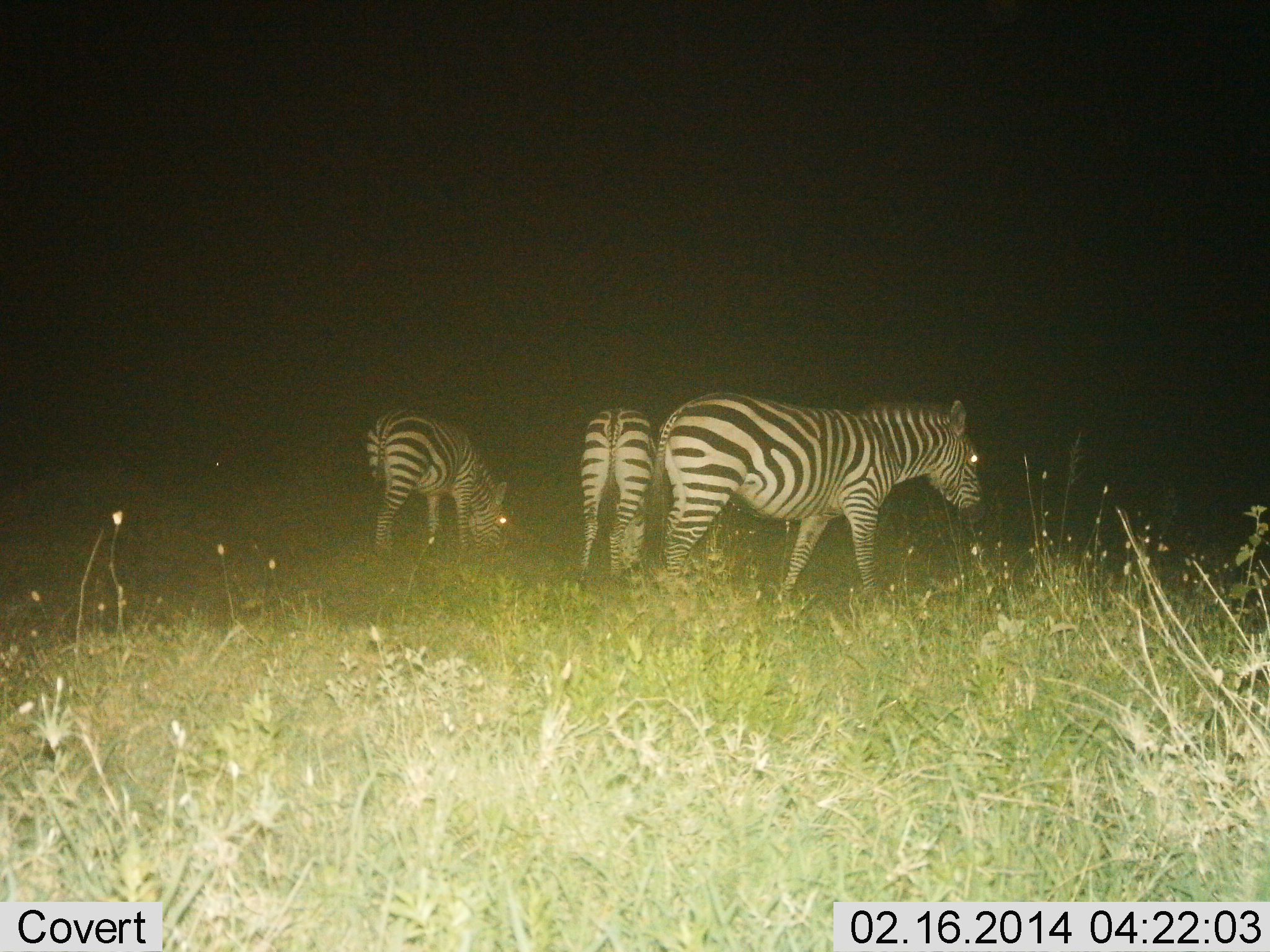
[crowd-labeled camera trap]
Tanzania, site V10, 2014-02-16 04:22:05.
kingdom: Animalia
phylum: Chordata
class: Mammalia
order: Perissodactyla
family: Equidae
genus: Equus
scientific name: Equus quagga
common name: plains zebra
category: zebra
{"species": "zebra (plains zebra) (Equus quagga)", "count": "3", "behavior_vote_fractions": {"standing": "60%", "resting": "0%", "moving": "40%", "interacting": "20%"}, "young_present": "0%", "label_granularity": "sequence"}